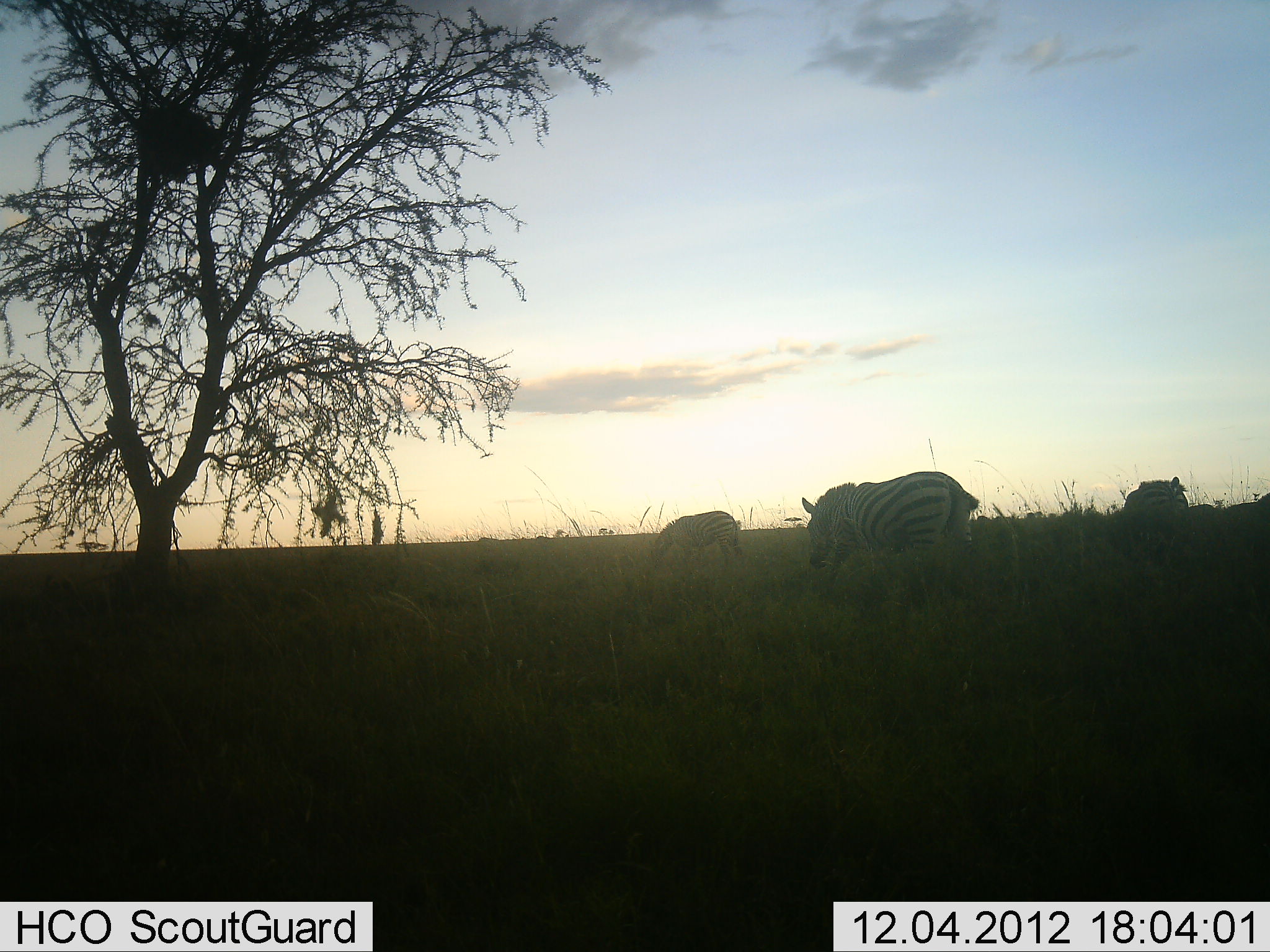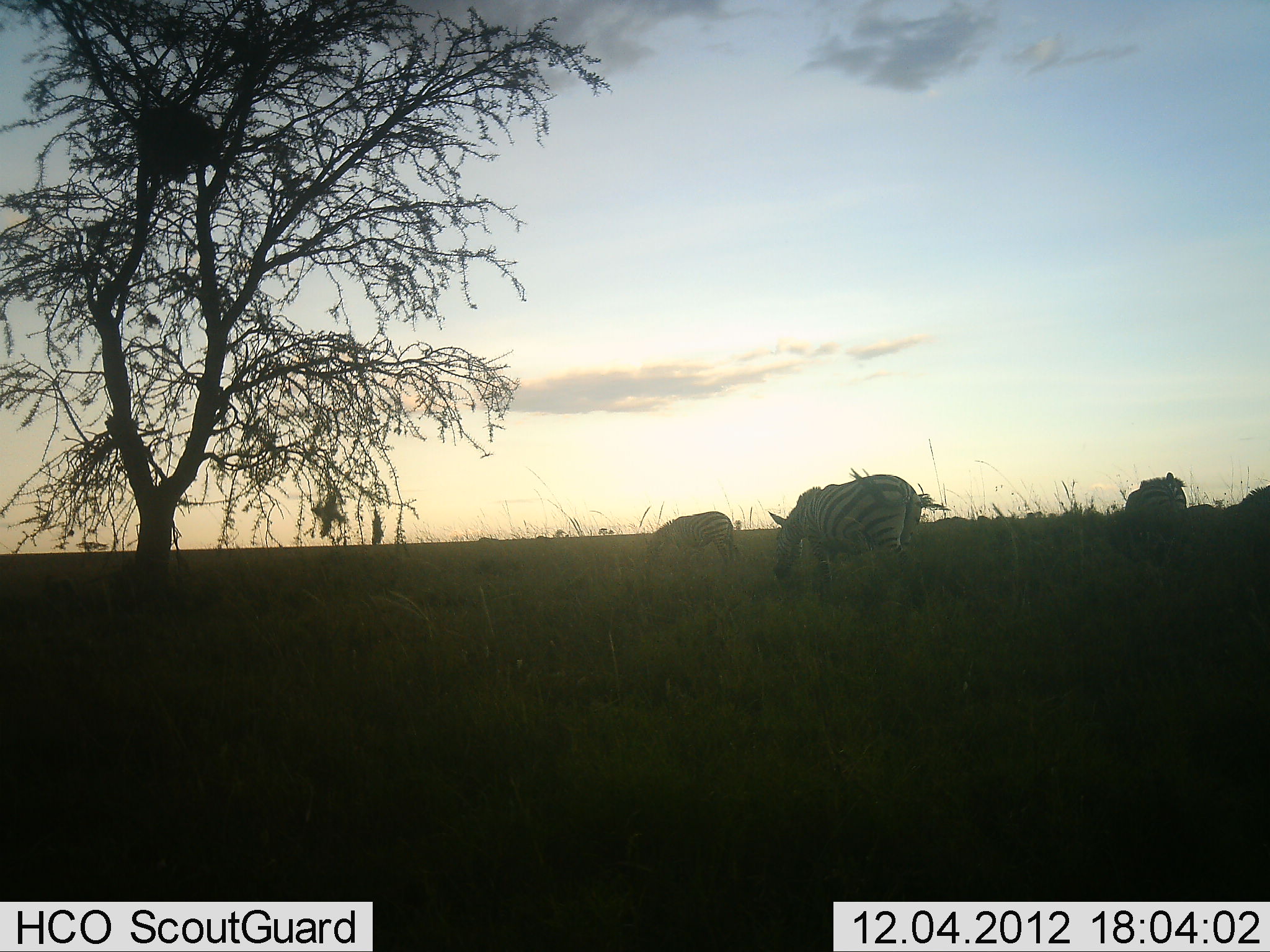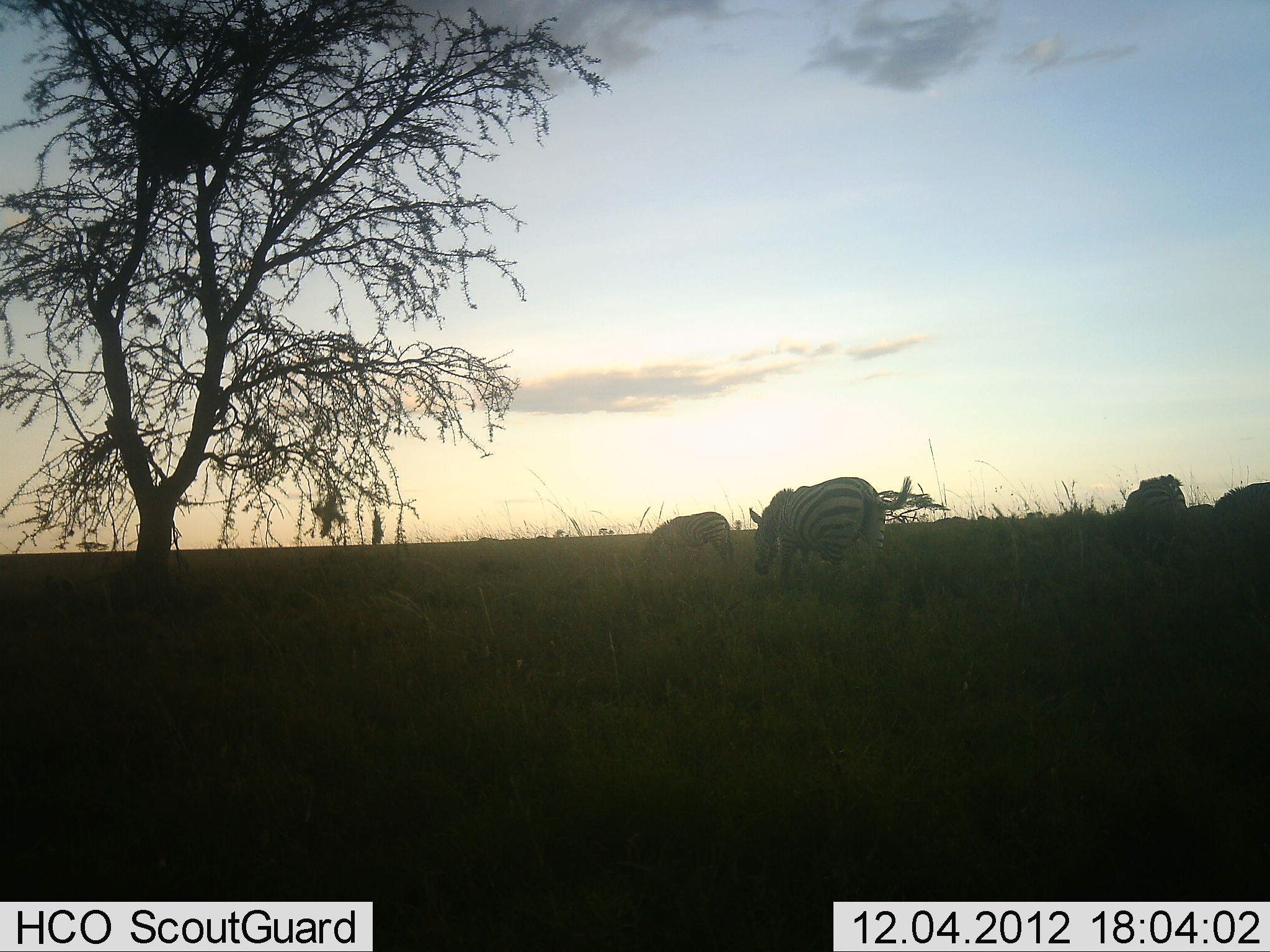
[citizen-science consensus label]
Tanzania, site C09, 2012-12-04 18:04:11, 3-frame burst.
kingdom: Animalia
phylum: Chordata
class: Mammalia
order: Perissodactyla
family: Equidae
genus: Equus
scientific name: Equus quagga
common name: plains zebra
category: zebra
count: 4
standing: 30%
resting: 0%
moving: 40%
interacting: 0%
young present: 0%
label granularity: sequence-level